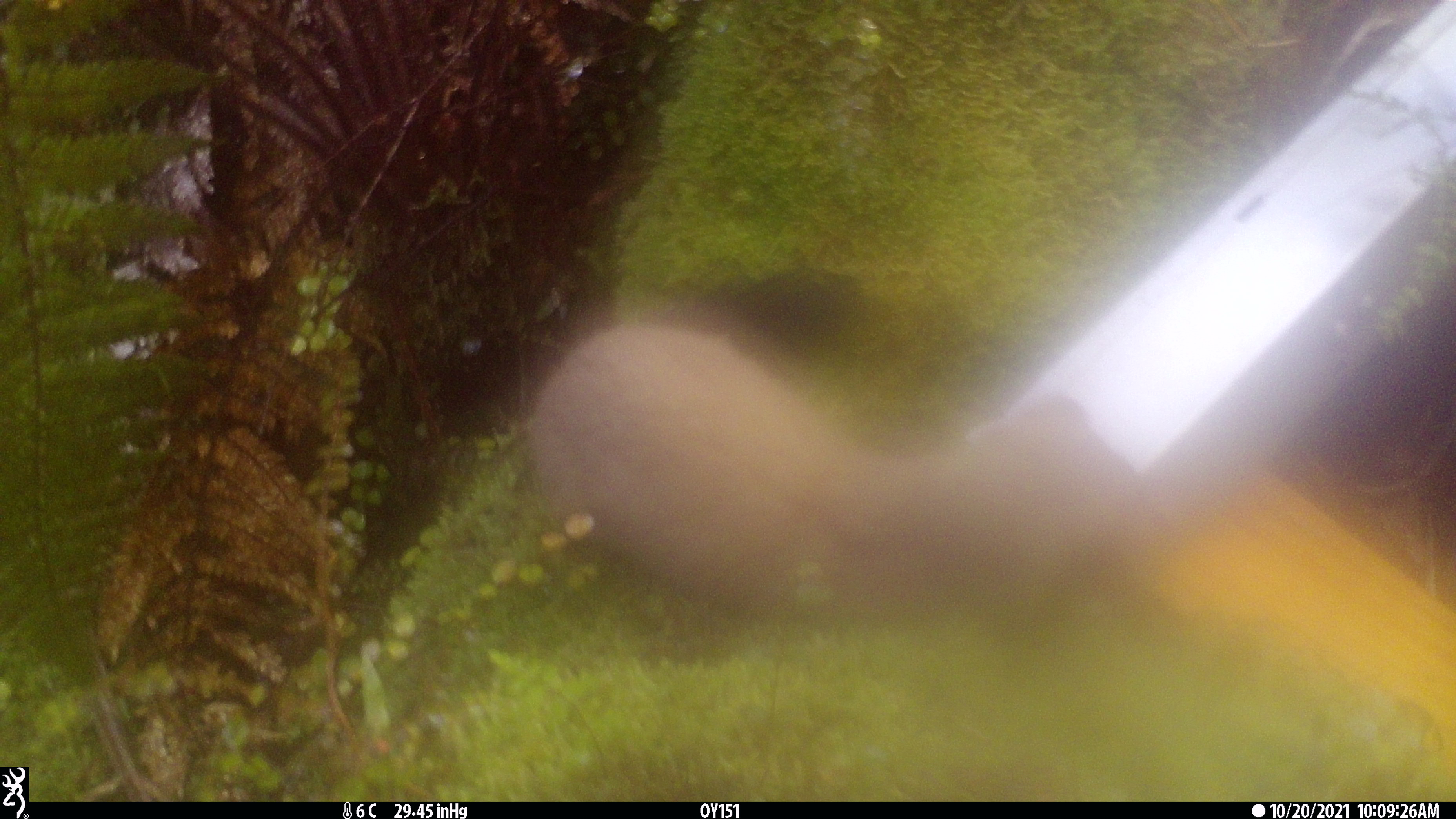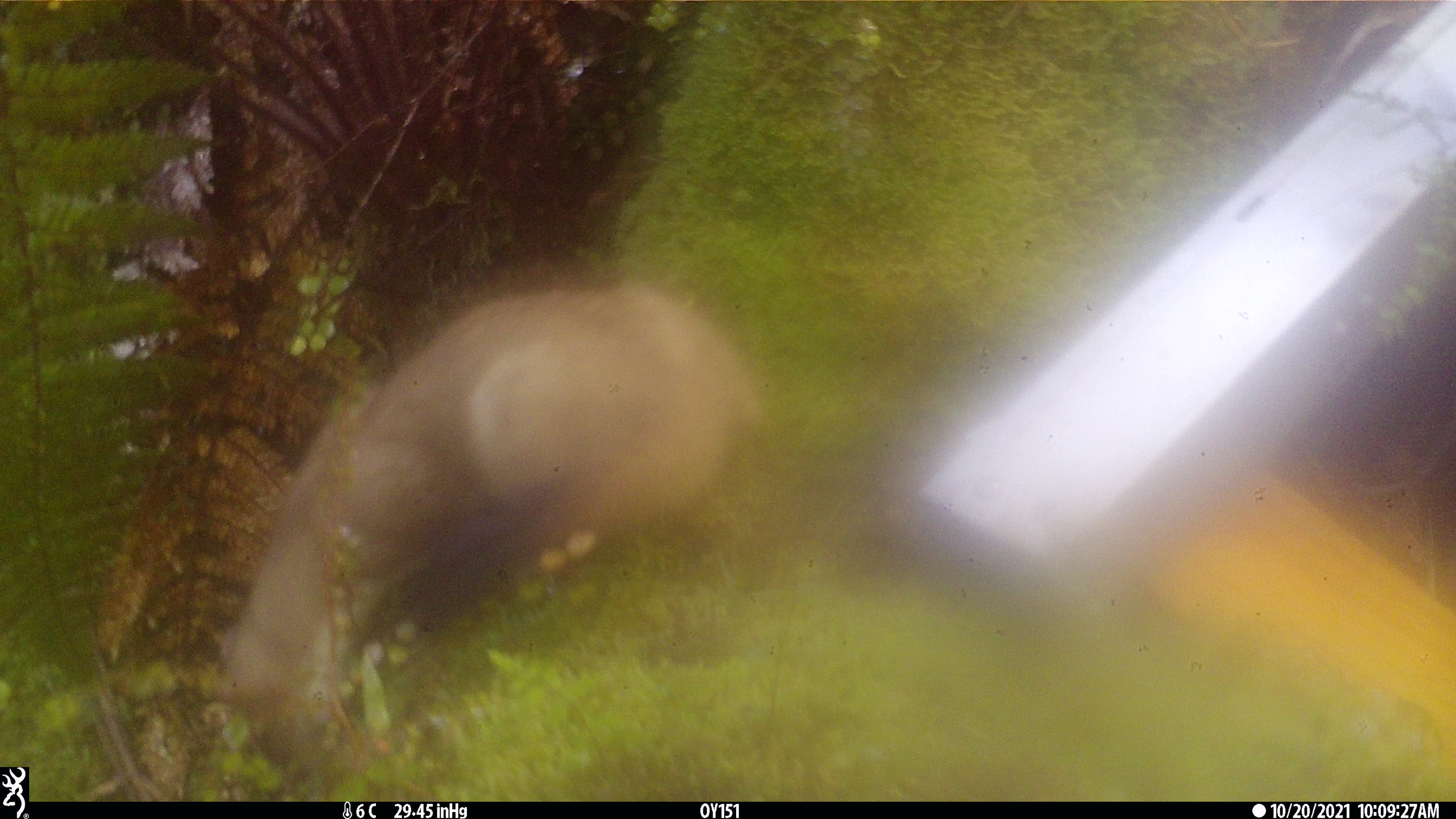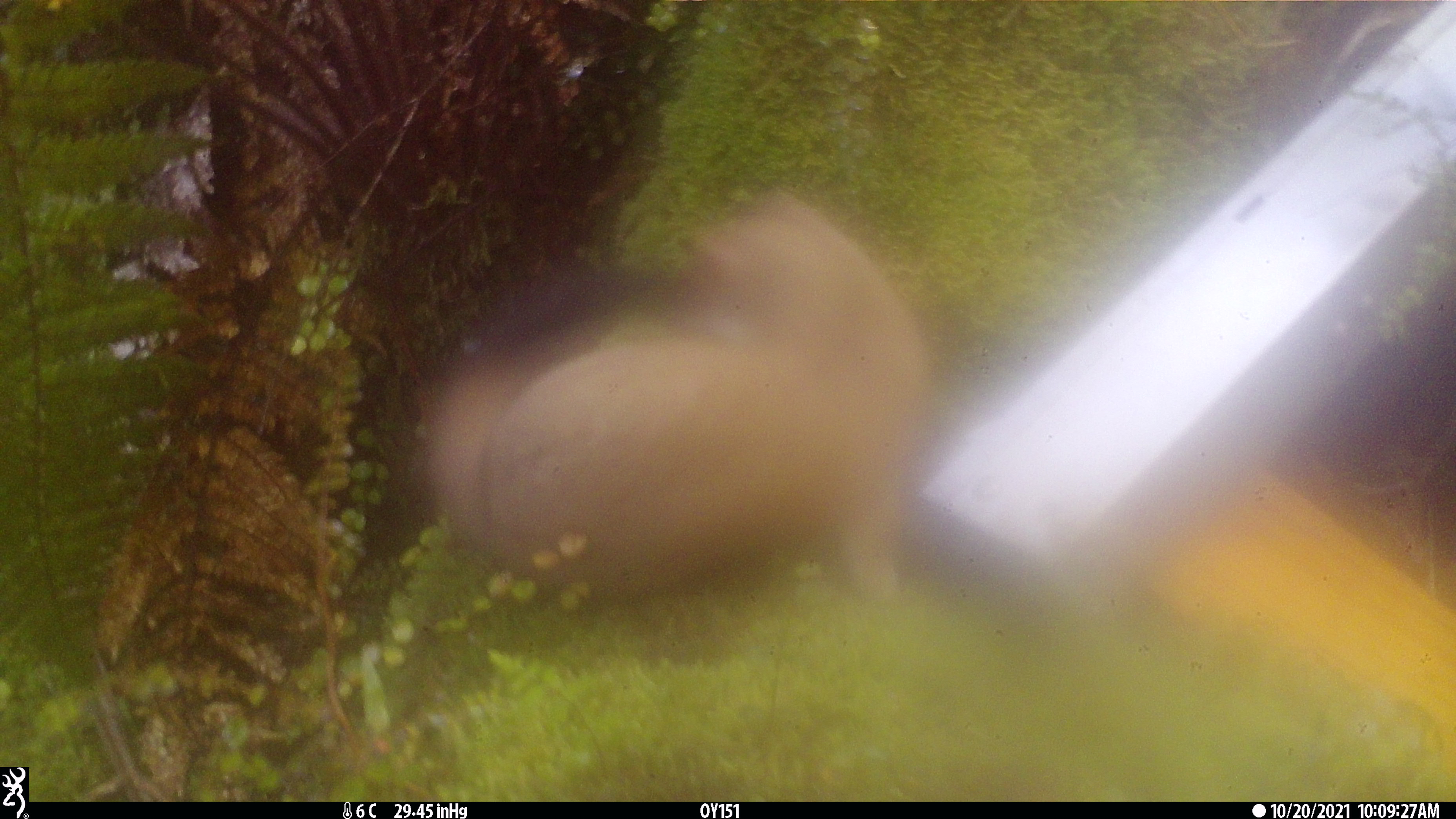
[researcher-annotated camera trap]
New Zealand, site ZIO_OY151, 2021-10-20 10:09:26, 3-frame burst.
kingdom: Animalia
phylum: Chordata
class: Mammalia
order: Carnivora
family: Mustelidae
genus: Mustela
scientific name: Mustela erminea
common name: stoat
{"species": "stoat (Mustela erminea)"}